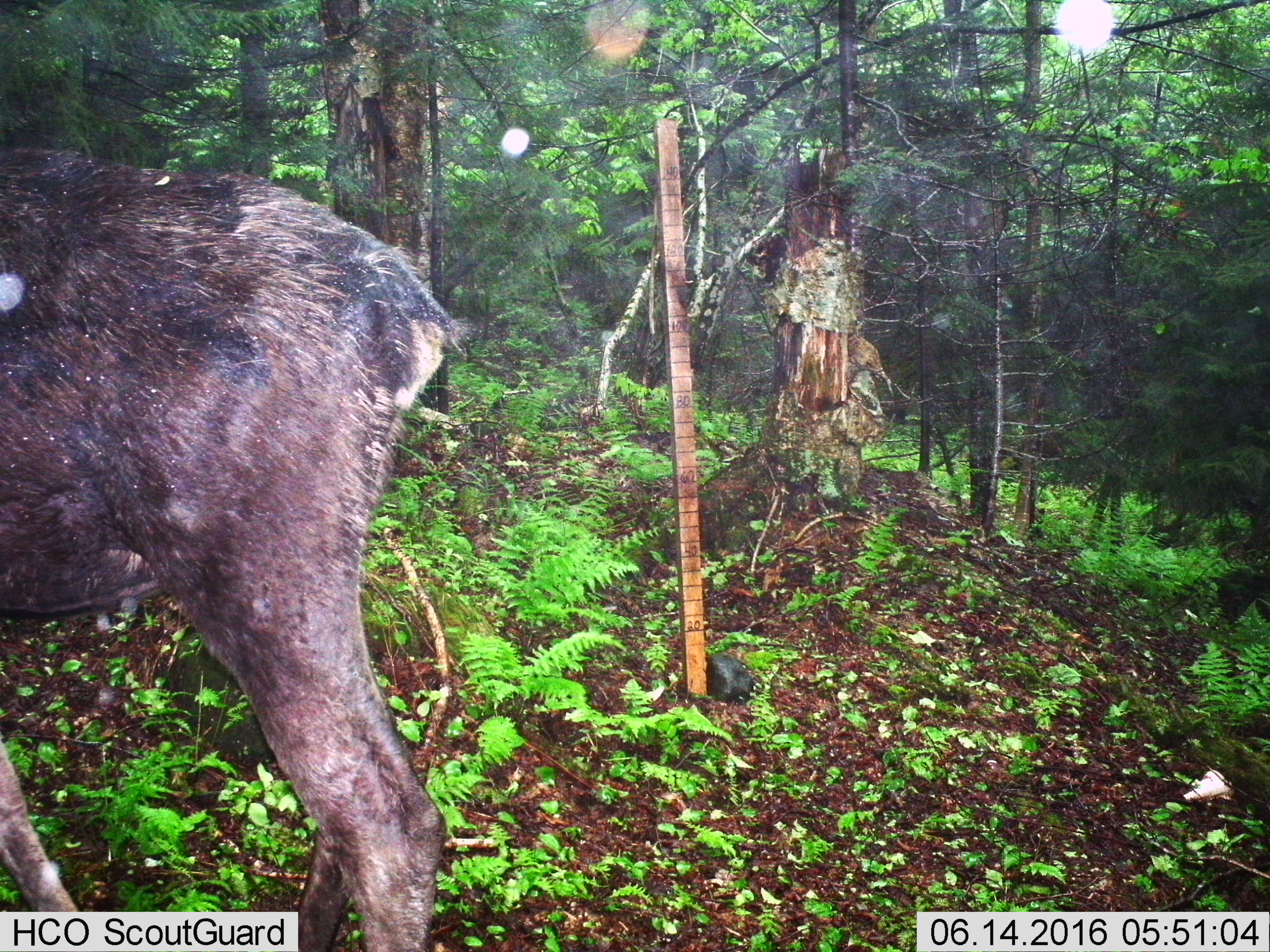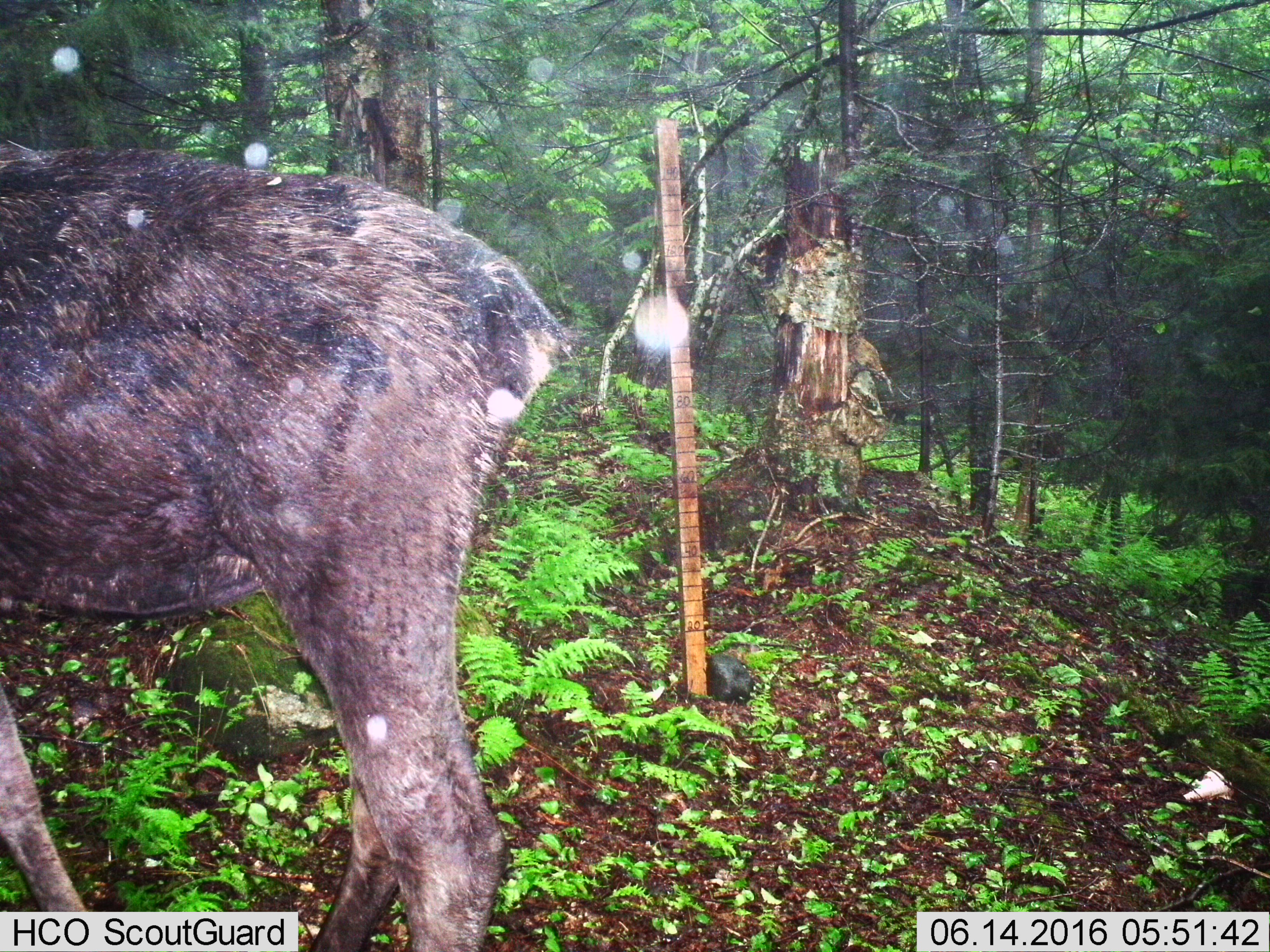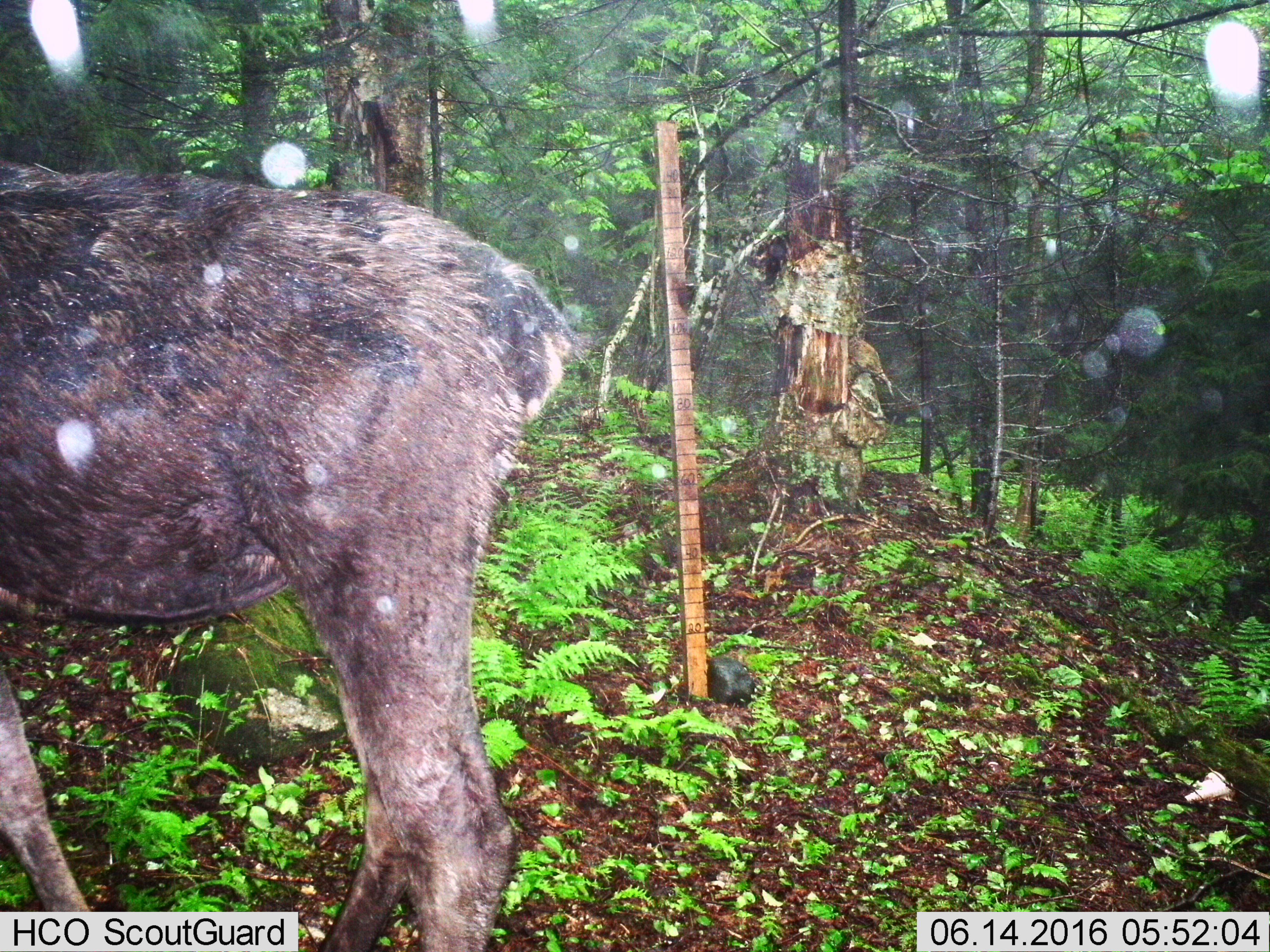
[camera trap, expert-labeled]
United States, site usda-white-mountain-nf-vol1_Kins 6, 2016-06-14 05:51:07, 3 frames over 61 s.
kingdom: Animalia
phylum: Chordata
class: Mammalia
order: Artiodactyla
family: Cervidae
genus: Alces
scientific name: Alces alces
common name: moose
Moose (Alces alces).